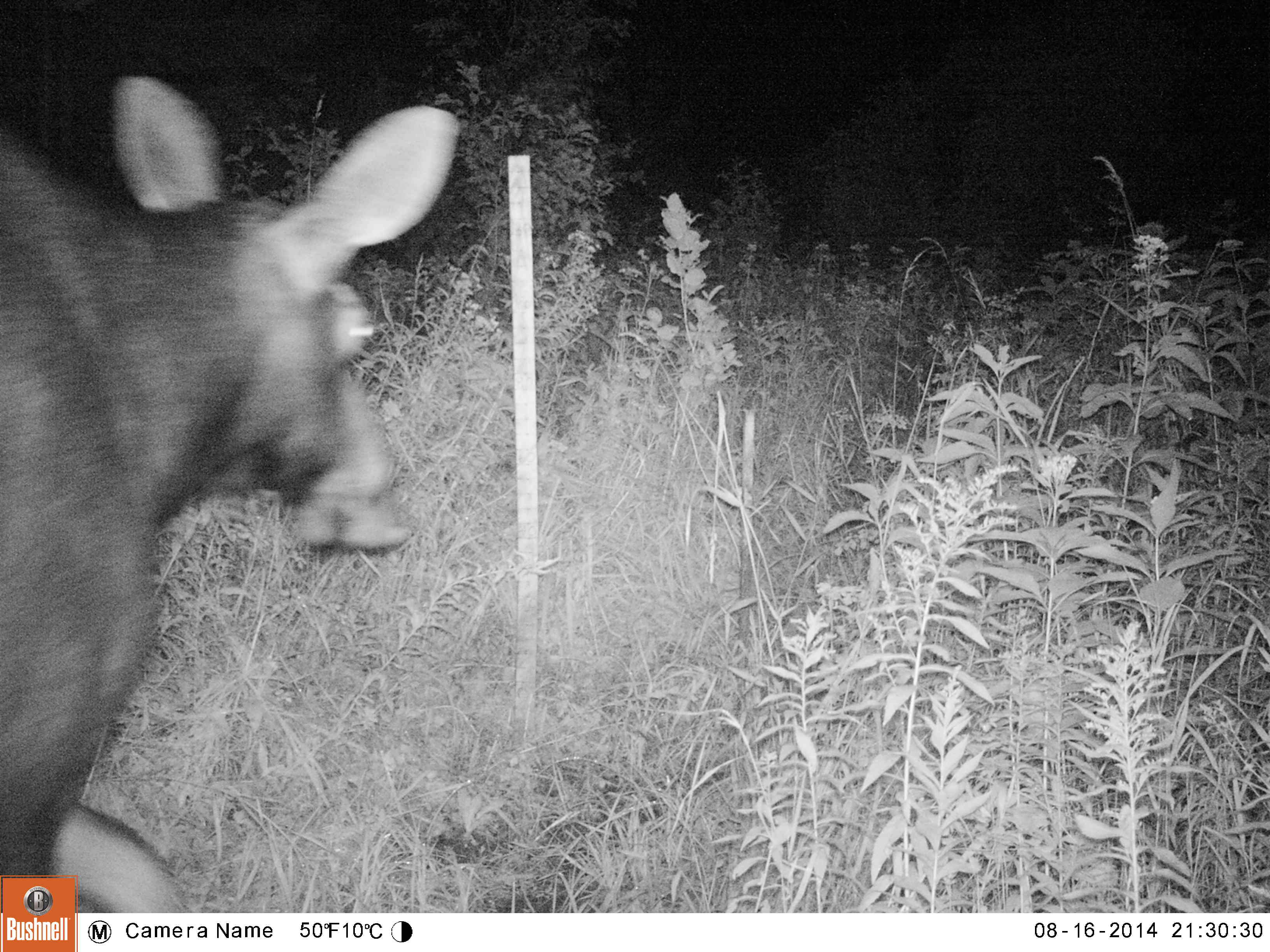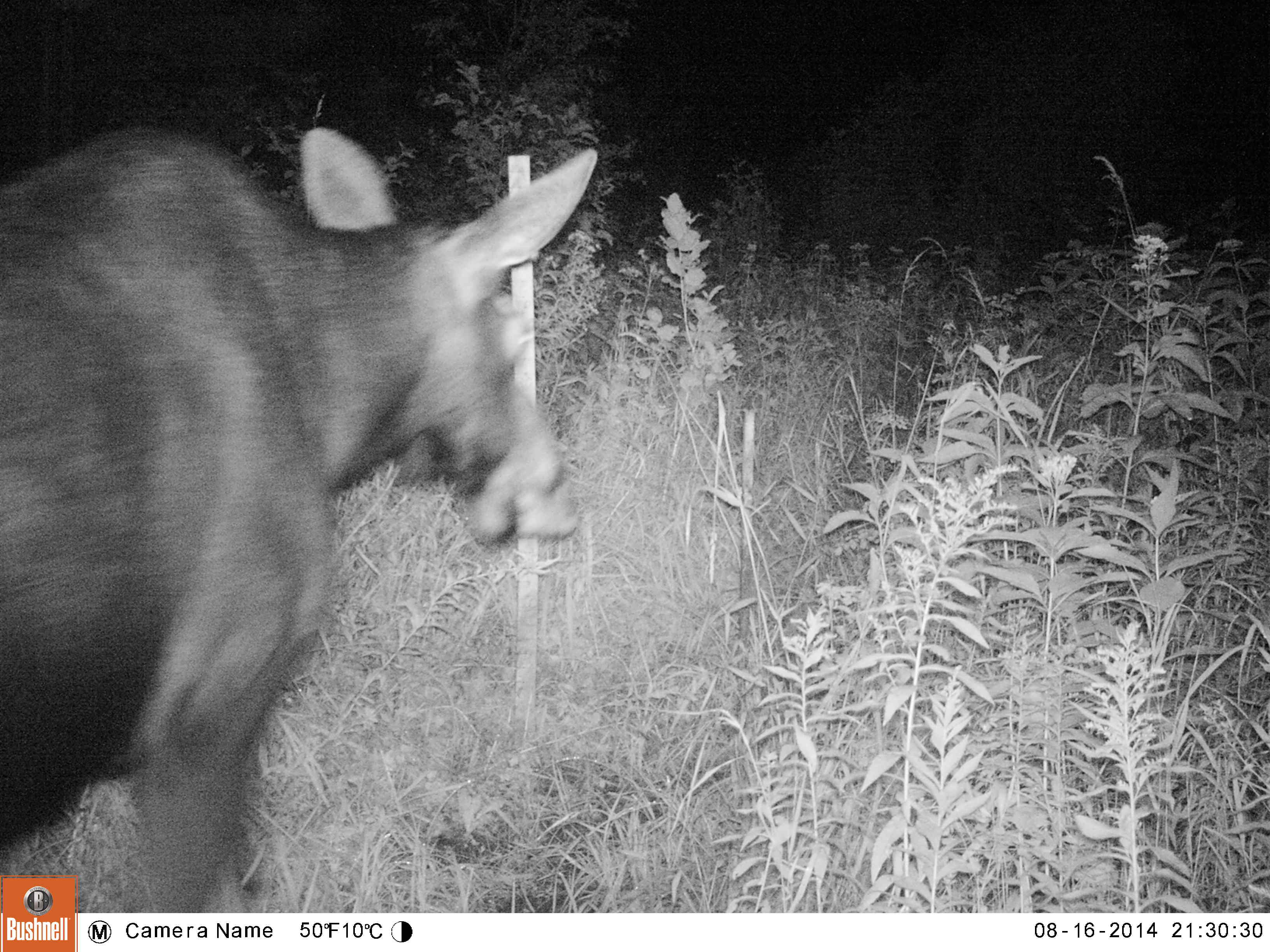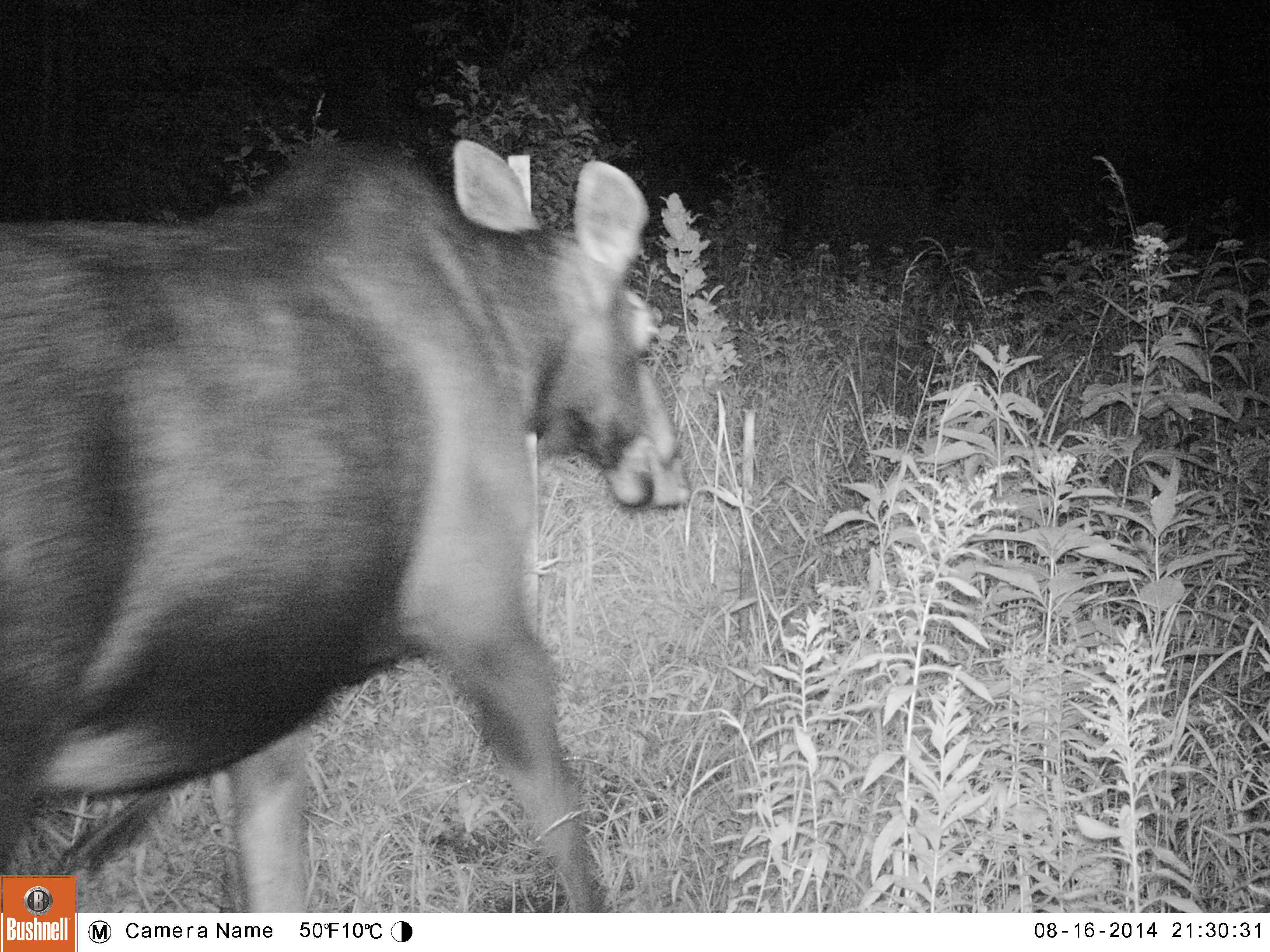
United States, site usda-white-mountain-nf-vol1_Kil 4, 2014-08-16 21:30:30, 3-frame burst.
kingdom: Animalia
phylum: Chordata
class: Mammalia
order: Artiodactyla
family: Cervidae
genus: Alces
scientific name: Alces alces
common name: moose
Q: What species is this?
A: Moose (Alces alces).